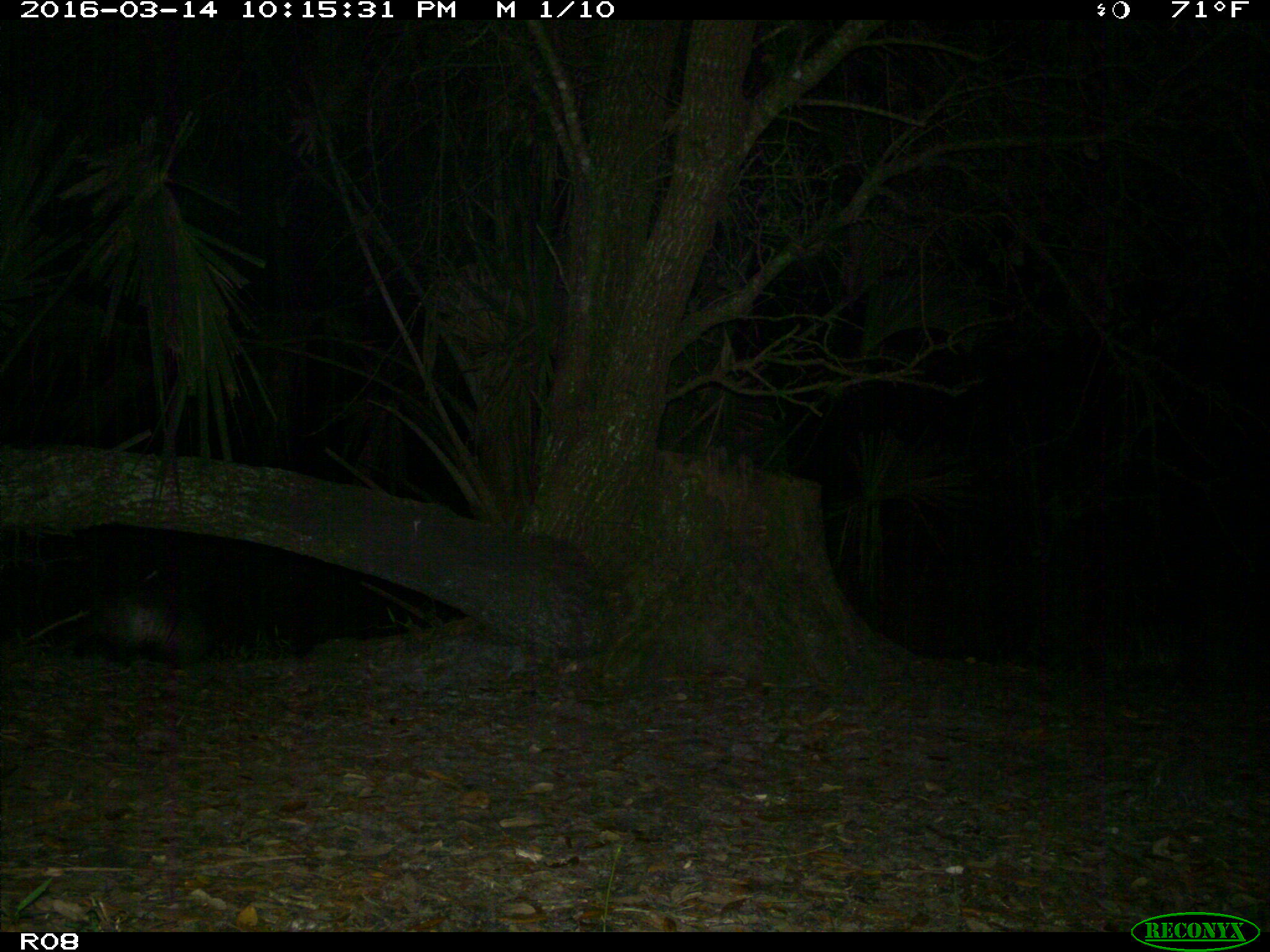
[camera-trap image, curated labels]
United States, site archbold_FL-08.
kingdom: Animalia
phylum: Chordata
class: Mammalia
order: Cingulata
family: Dasypodidae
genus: Dasypus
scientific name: Dasypus novemcinctus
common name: nine-banded armadillo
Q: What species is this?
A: Dasypus novemcinctus (nine-banded armadillo).